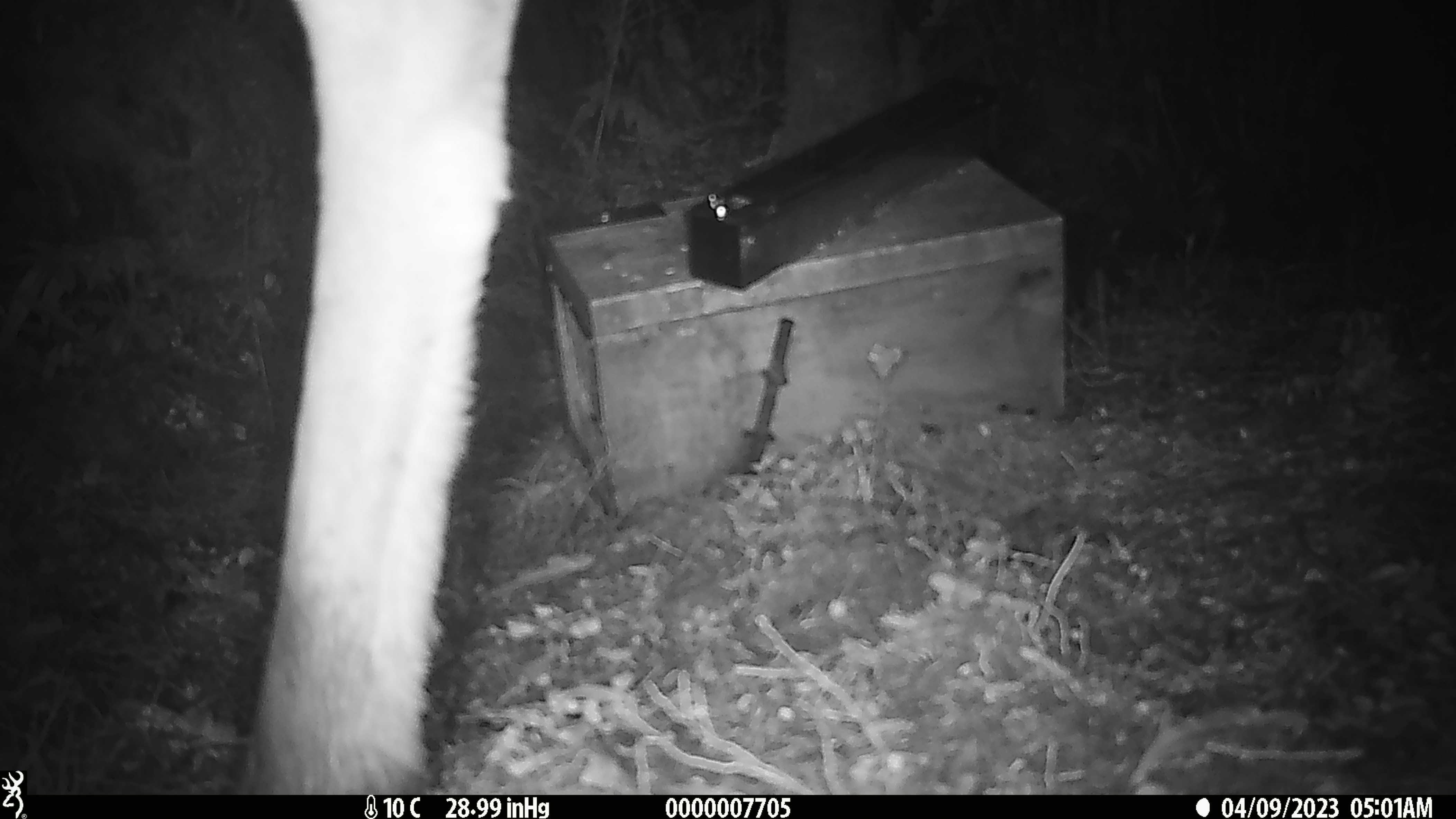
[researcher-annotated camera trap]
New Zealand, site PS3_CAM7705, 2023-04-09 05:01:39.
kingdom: Animalia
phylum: Chordata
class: Mammalia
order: Artiodactyla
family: Cervidae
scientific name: Cervidae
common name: deer